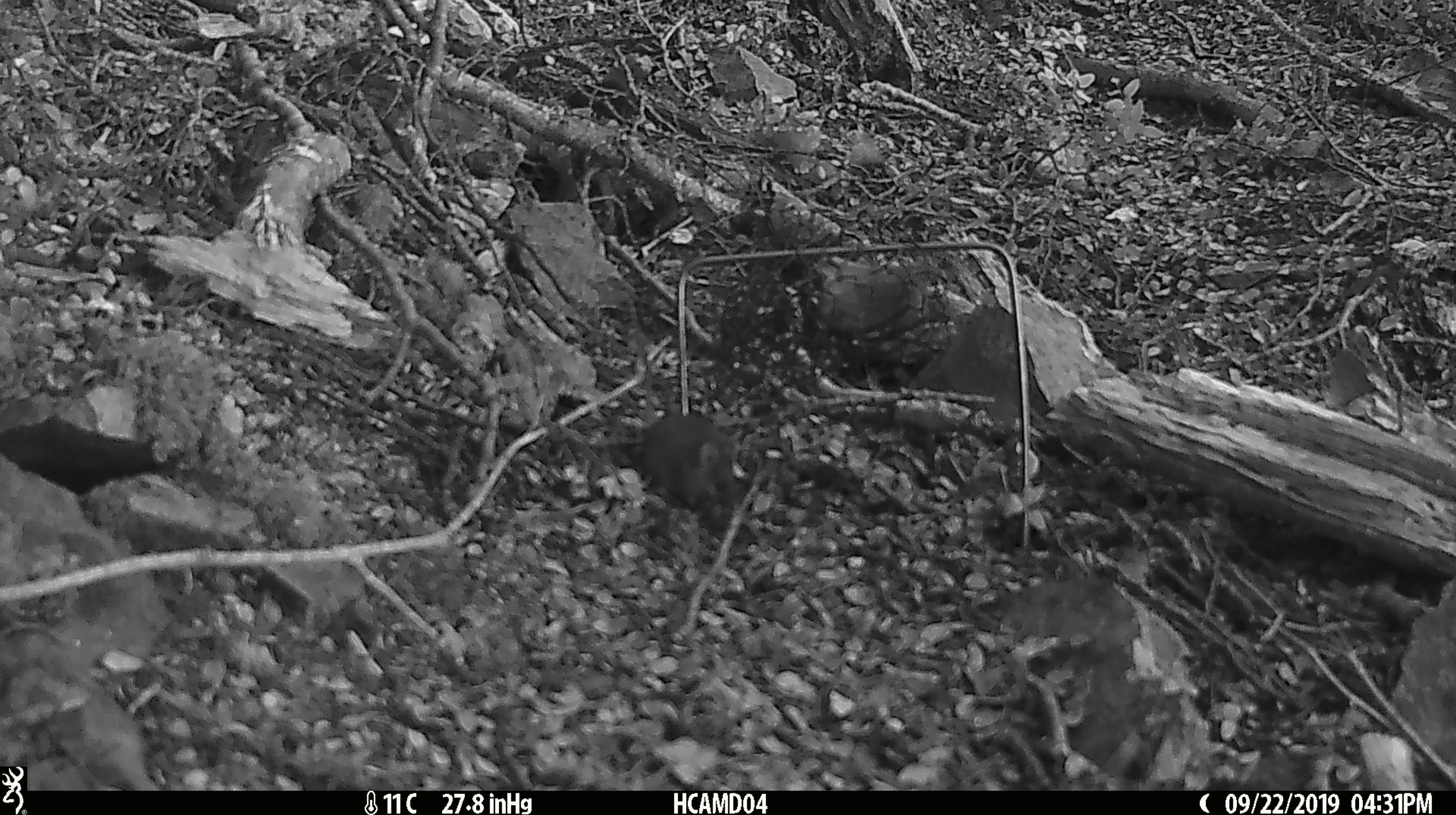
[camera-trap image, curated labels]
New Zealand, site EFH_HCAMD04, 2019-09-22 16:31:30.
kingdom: Animalia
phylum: Chordata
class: Mammalia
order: Rodentia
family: Muridae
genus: Mus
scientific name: Mus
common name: mouse